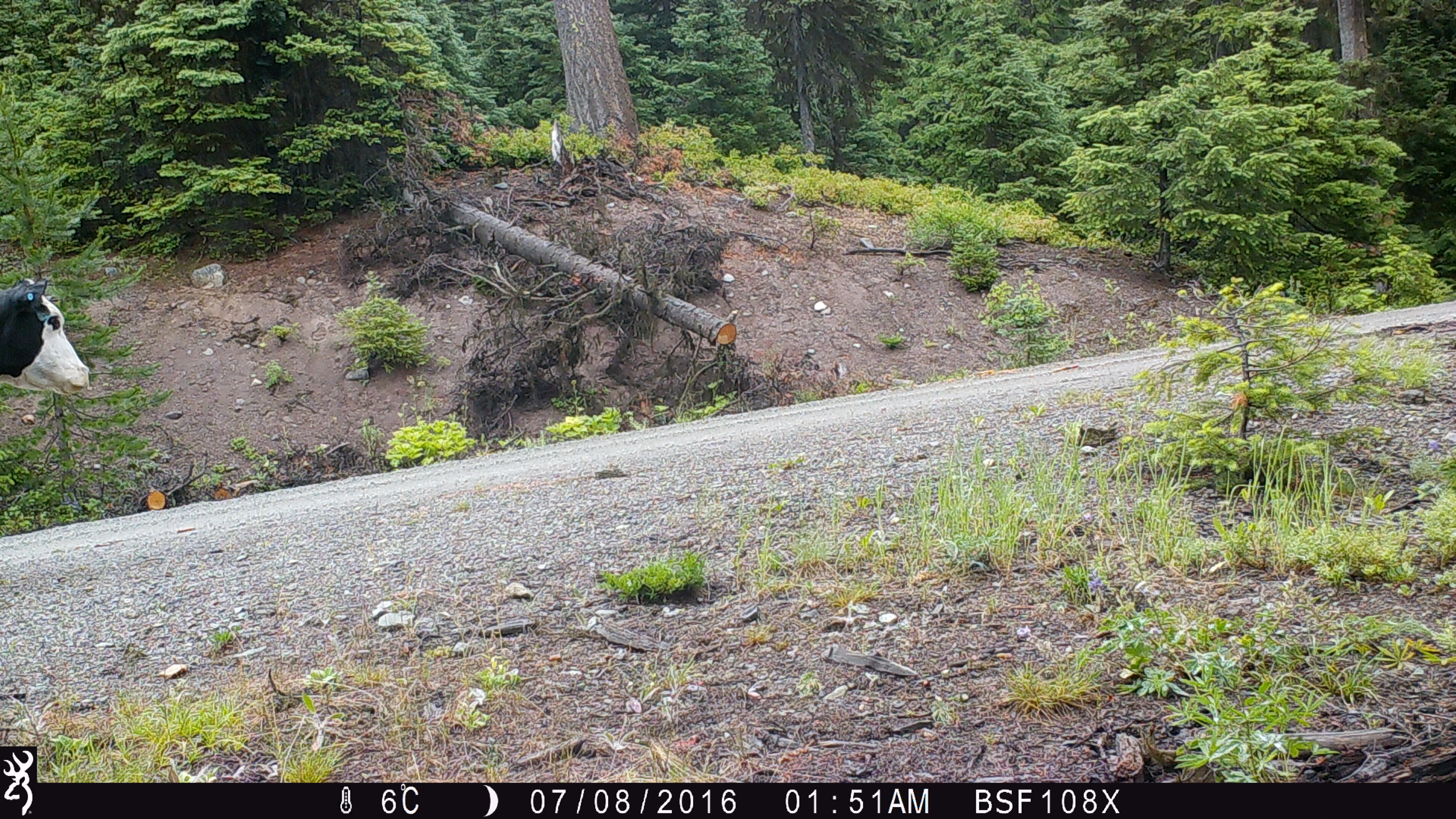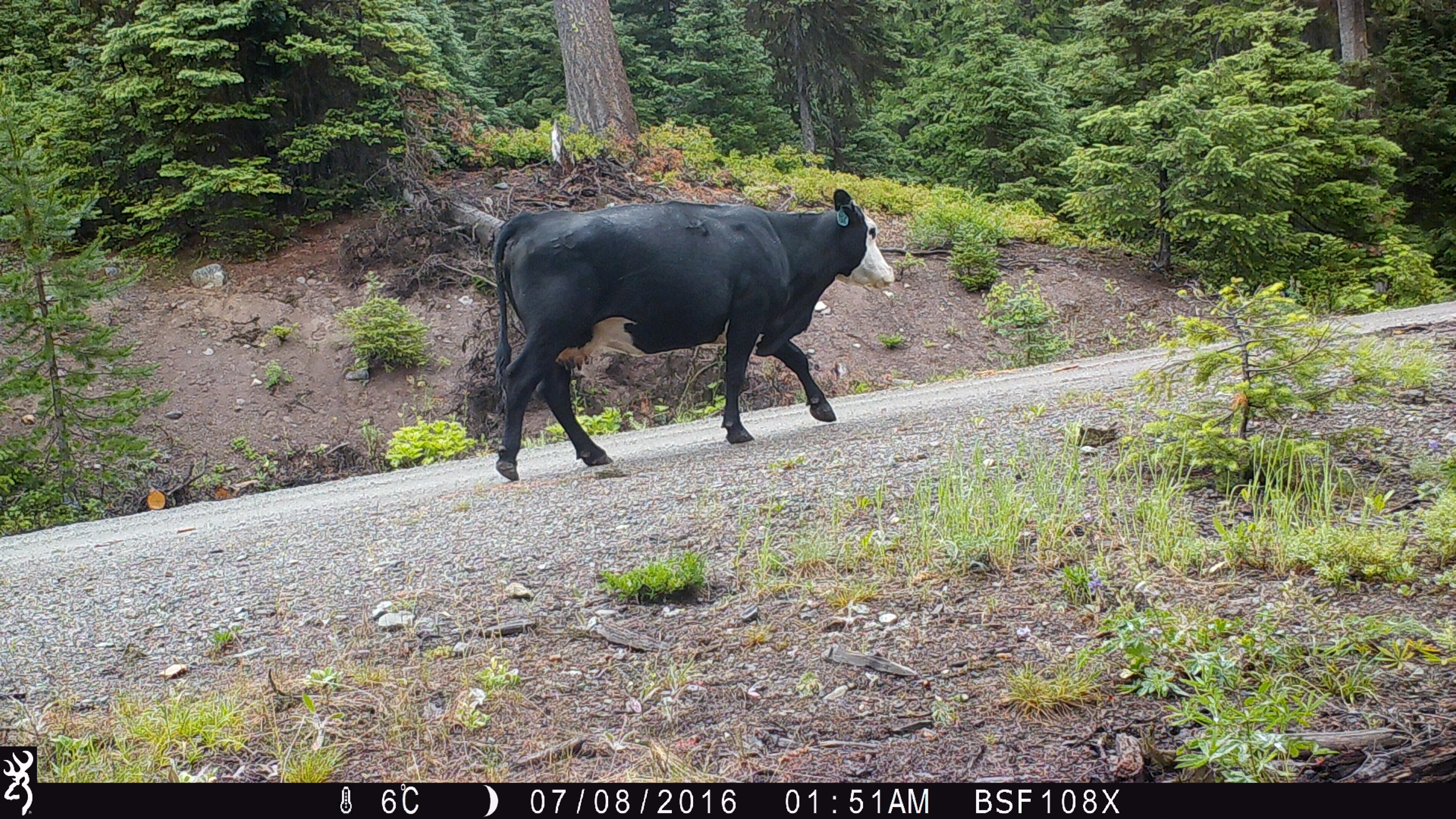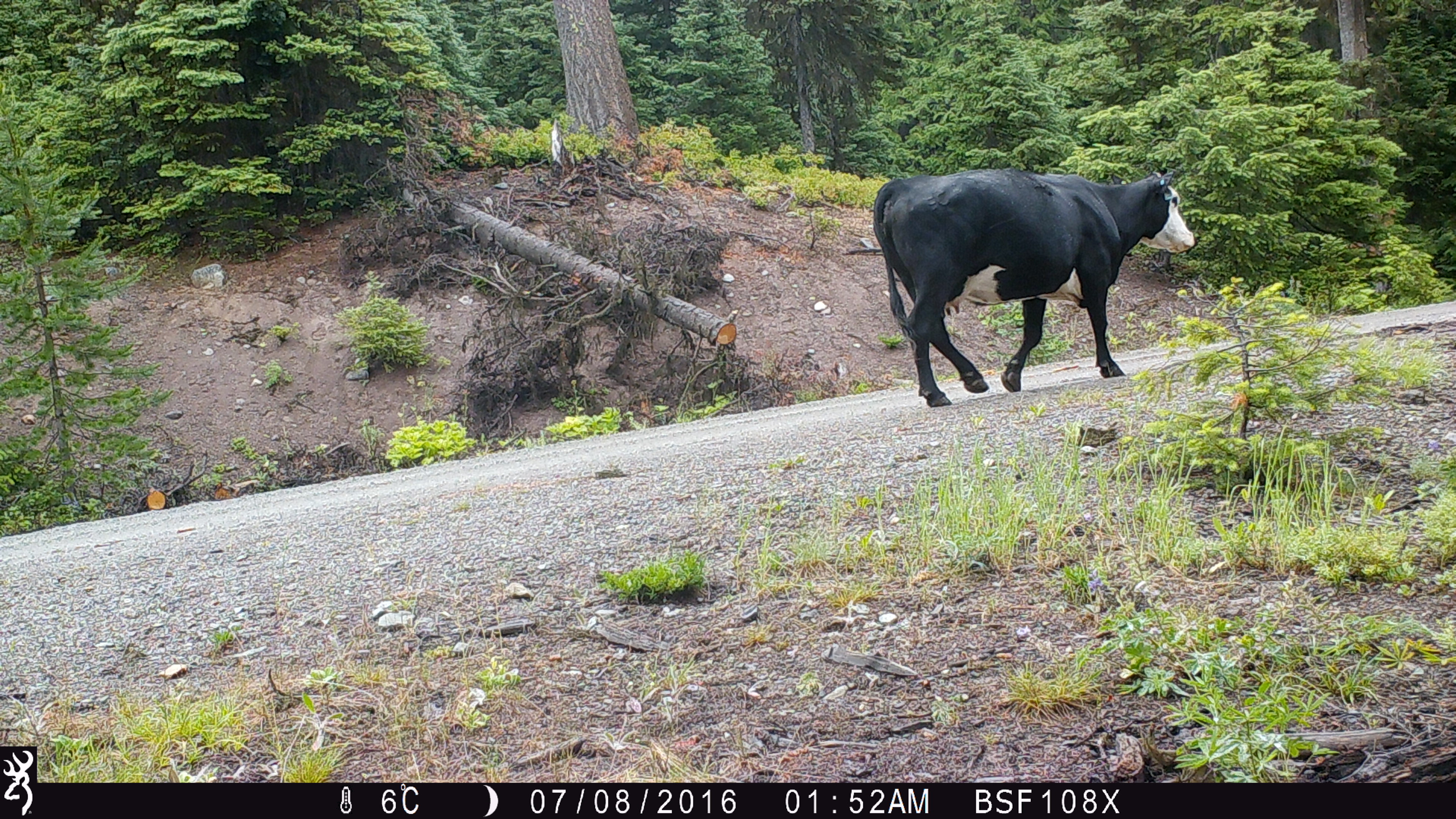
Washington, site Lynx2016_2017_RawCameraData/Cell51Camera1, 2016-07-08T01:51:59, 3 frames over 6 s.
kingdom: Animalia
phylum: Chordata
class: Mammalia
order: Artiodactyla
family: Bovidae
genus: Bos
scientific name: Bos taurus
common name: domestic cattle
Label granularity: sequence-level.